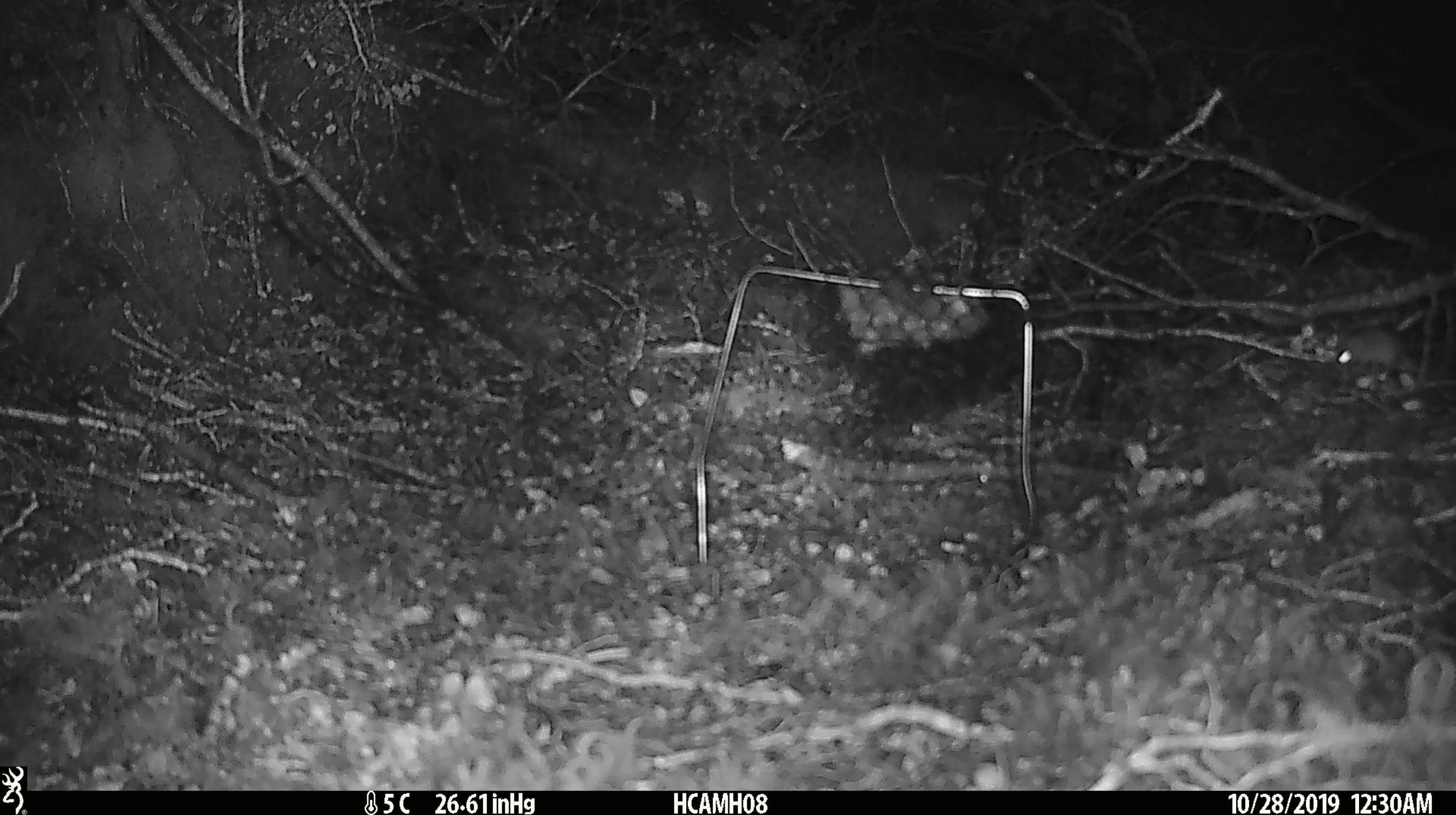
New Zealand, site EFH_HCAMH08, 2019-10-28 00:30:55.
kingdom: Animalia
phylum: Chordata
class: Mammalia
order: Rodentia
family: Muridae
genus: Mus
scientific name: Mus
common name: mouse